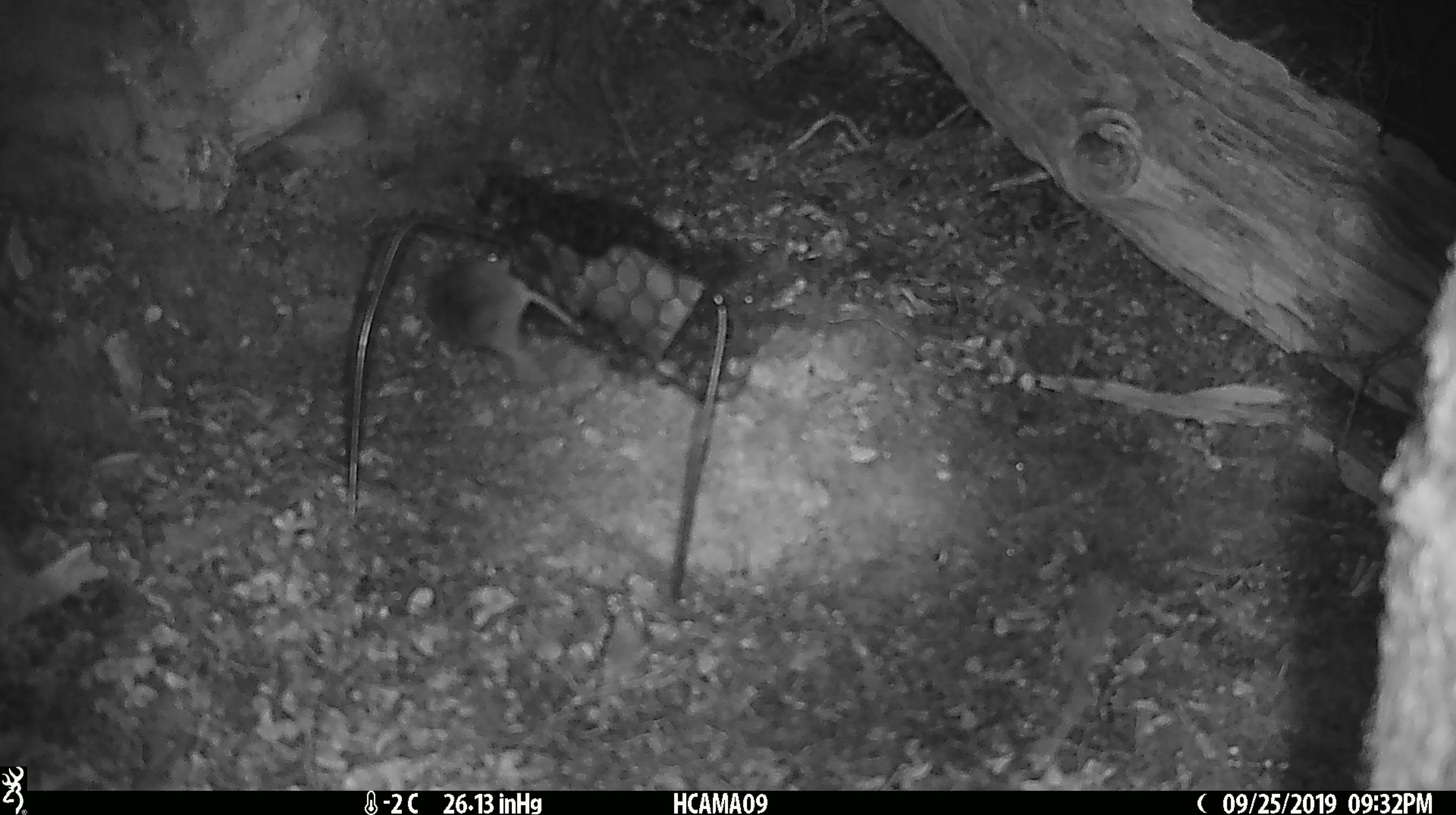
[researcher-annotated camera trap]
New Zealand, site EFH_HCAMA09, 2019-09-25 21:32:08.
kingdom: Animalia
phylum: Chordata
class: Mammalia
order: Rodentia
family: Muridae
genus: Mus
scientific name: Mus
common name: mouse